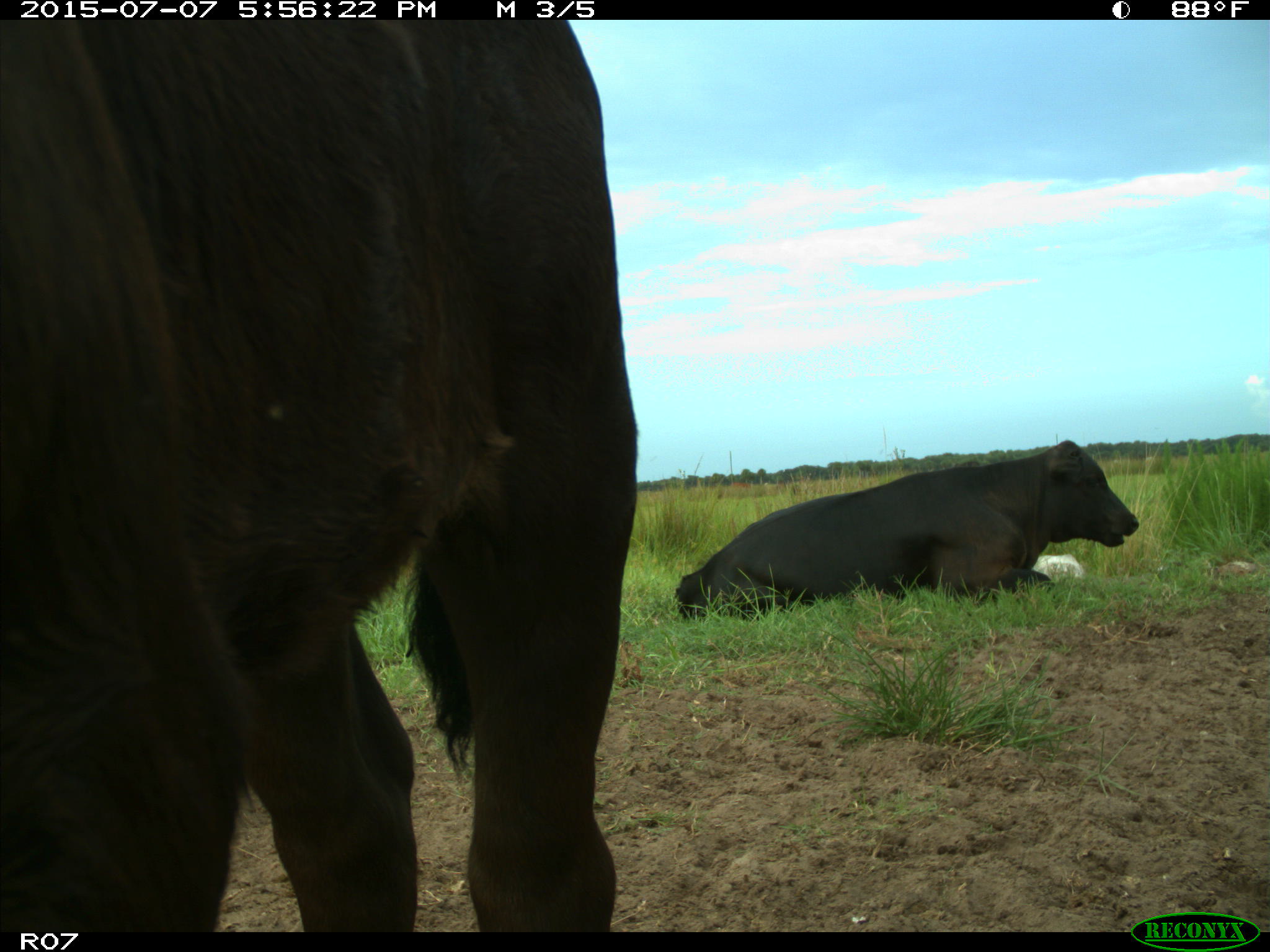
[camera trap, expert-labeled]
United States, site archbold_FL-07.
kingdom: Animalia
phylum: Chordata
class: Mammalia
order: Artiodactyla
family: Bovidae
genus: Bos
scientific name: Bos taurus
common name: domestic cow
Bos taurus (domestic cow).